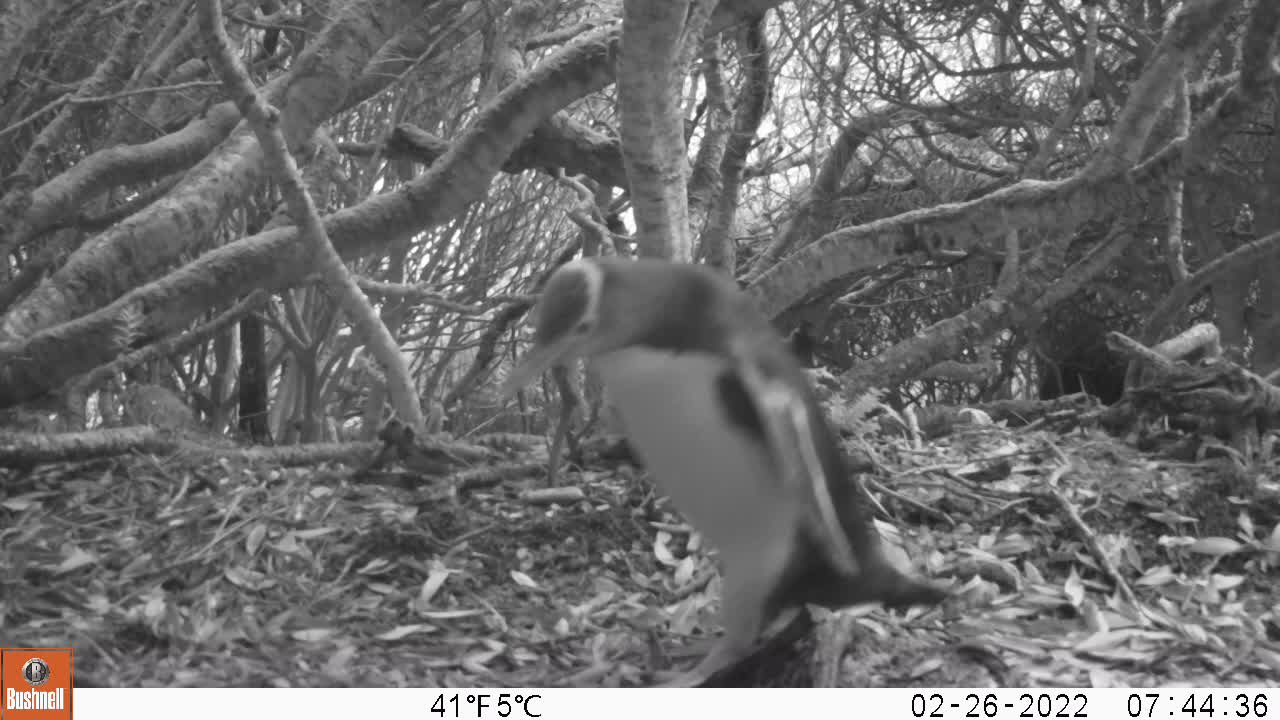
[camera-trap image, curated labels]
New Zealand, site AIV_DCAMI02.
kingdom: Animalia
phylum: Chordata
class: Aves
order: Sphenisciformes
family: Spheniscidae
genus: Megadyptes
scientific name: Megadyptes antipodes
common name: yellow-eyed penguin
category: yellow eyed penguin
Yellow eyed penguin (yellow-eyed penguin) (Megadyptes antipodes).